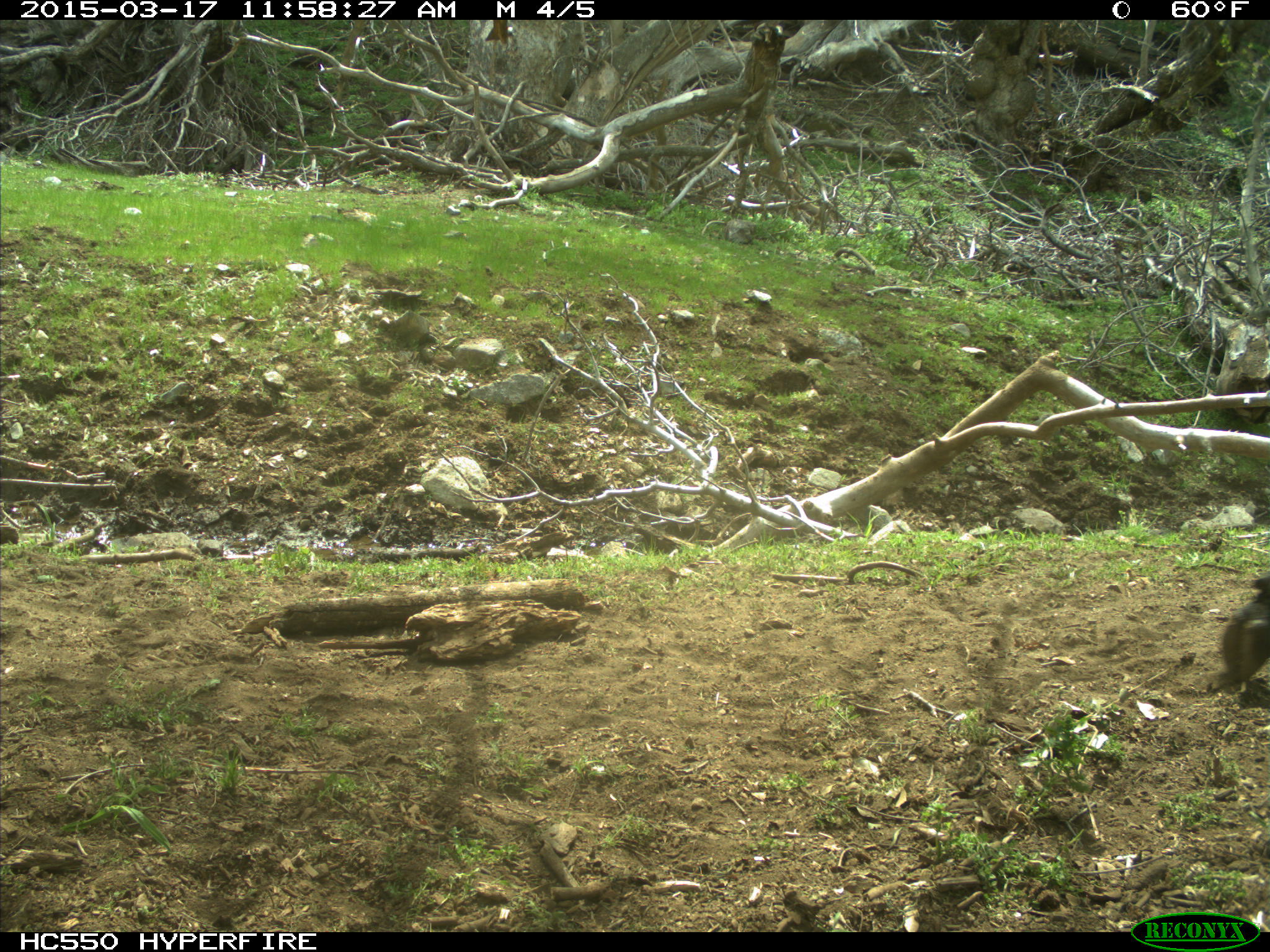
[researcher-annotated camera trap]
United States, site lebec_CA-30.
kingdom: Animalia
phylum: Chordata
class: Mammalia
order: Artiodactyla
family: Bovidae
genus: Bos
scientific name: Bos taurus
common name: domestic cow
Bos taurus (domestic cow).